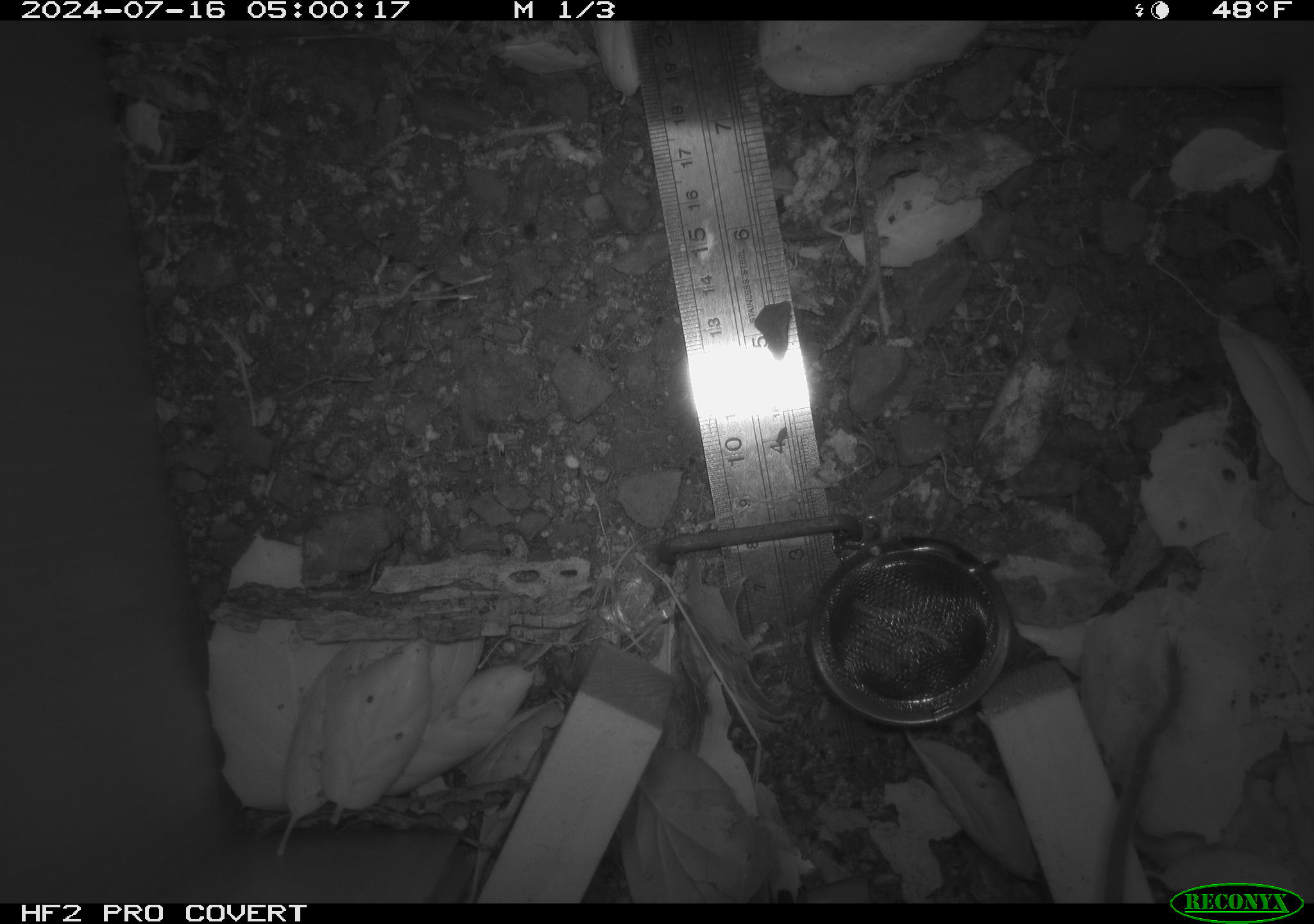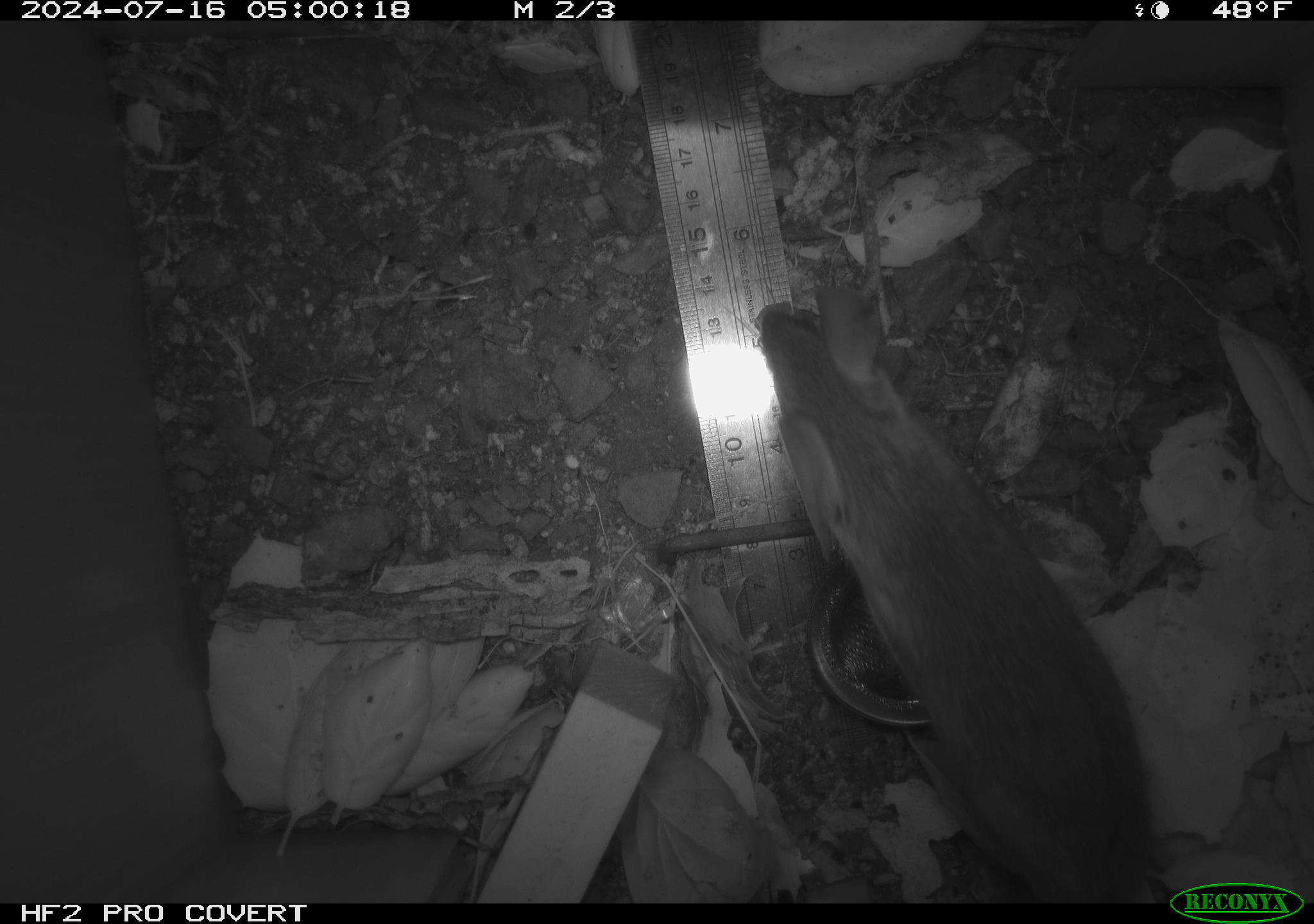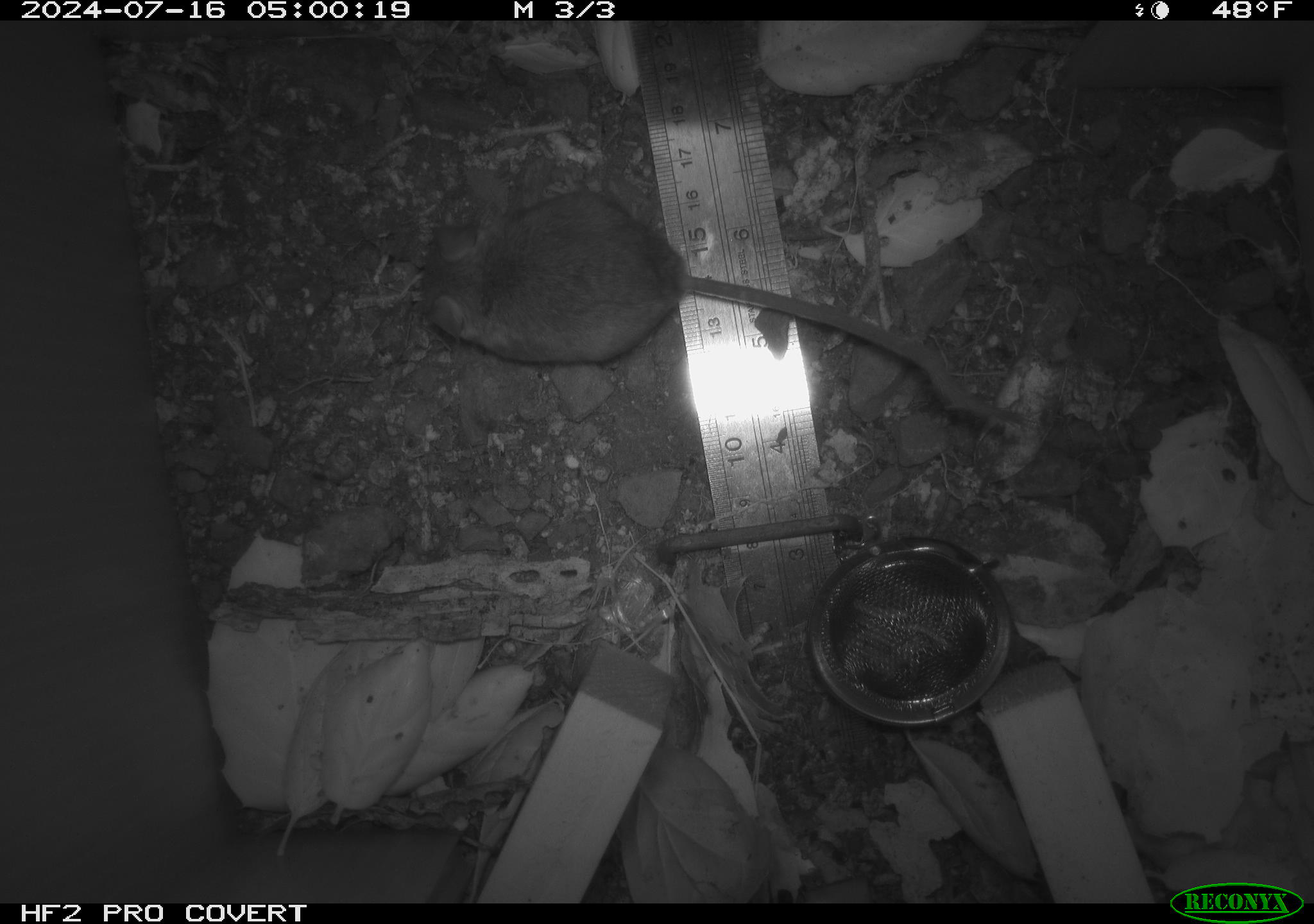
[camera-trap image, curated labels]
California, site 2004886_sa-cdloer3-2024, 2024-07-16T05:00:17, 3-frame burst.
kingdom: Animalia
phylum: Chordata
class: Mammalia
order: Rodentia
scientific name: Rodentia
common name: rodent